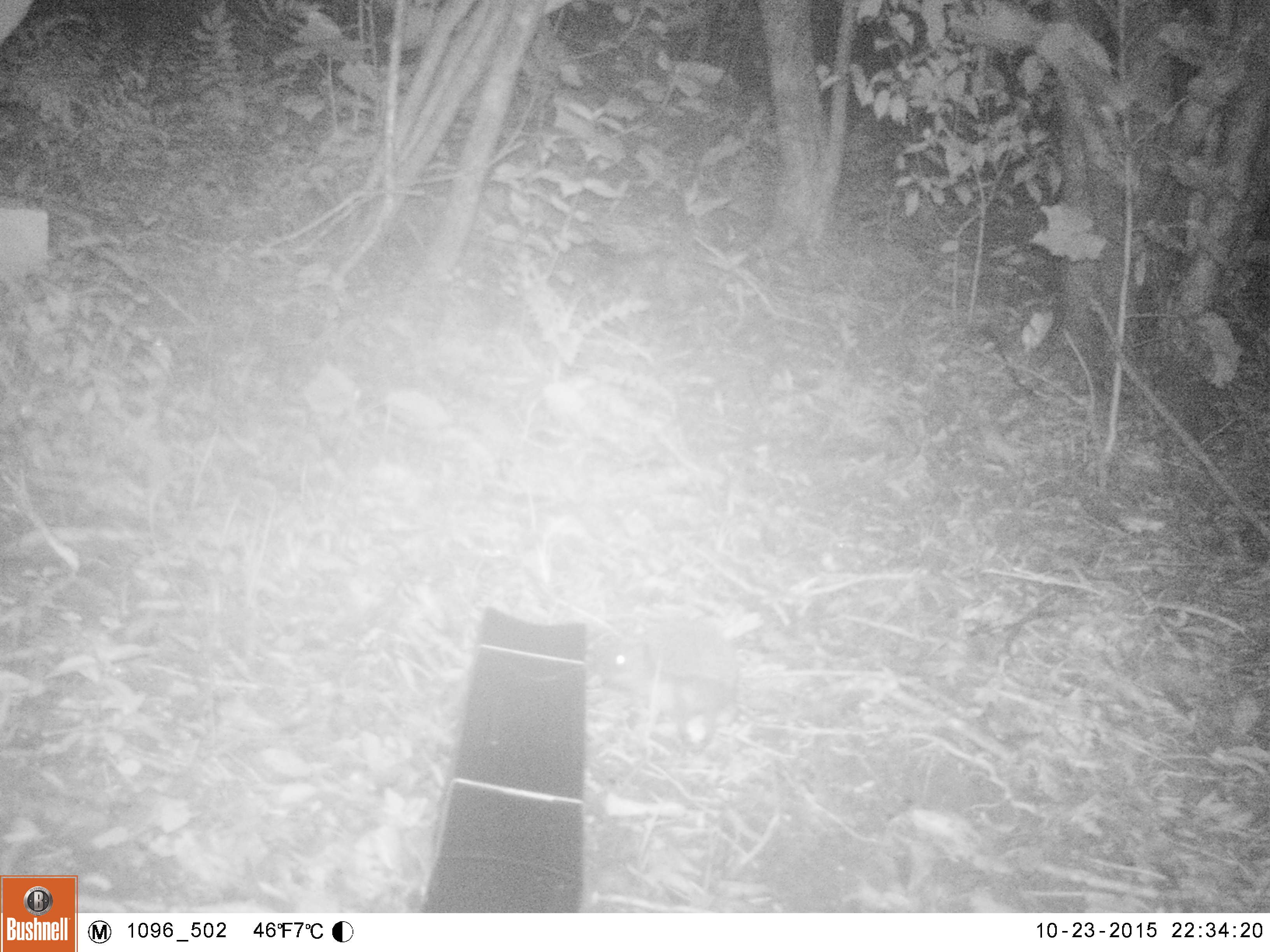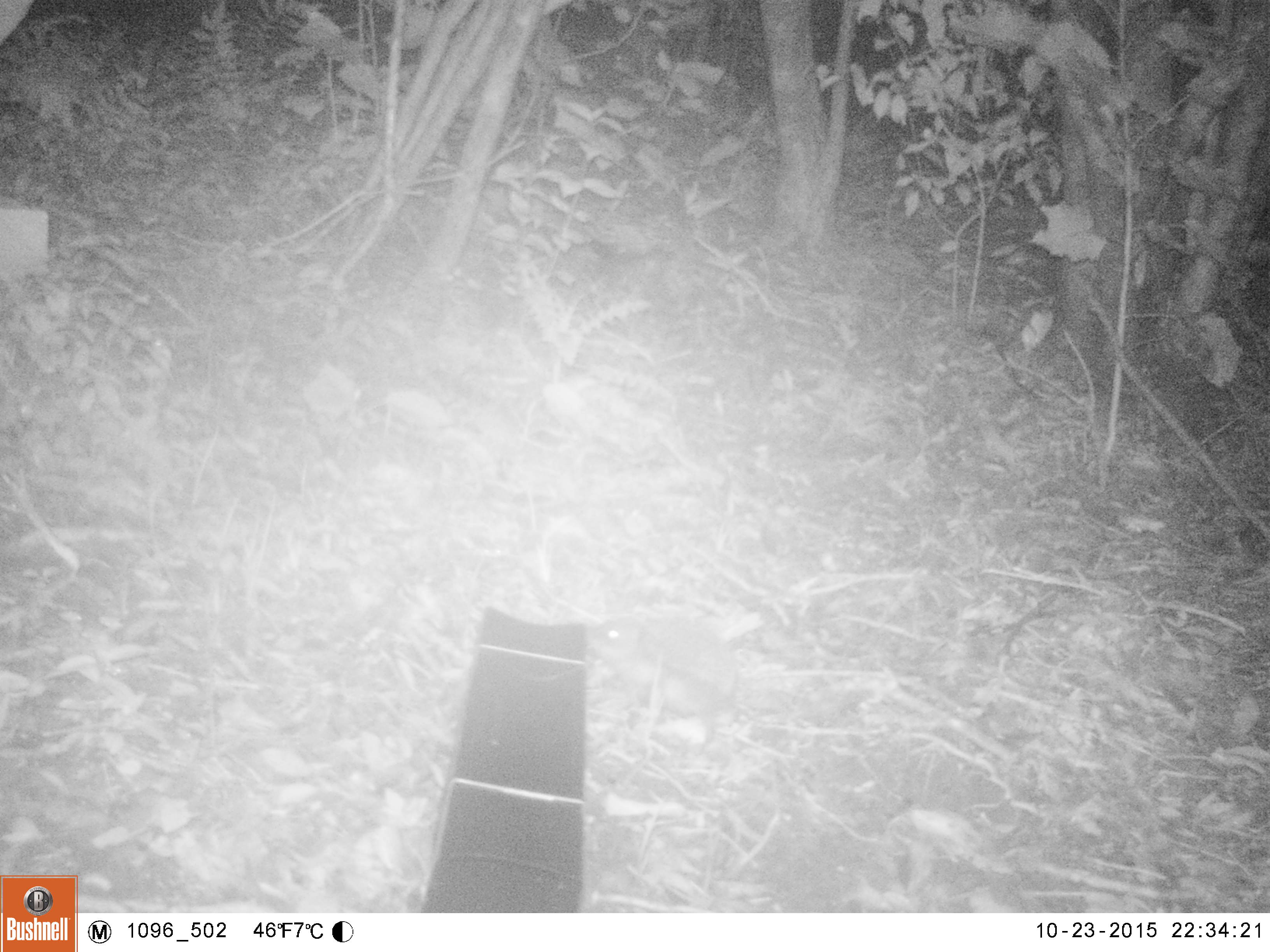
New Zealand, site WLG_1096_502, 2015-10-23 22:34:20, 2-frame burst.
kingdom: Animalia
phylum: Chordata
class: Mammalia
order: Eulipotyphla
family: Erinaceidae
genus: Erinaceus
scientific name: Erinaceus europaeus europaeus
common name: european hedgehog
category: hedgehog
Hedgehog (european hedgehog) (Erinaceus europaeus europaeus).